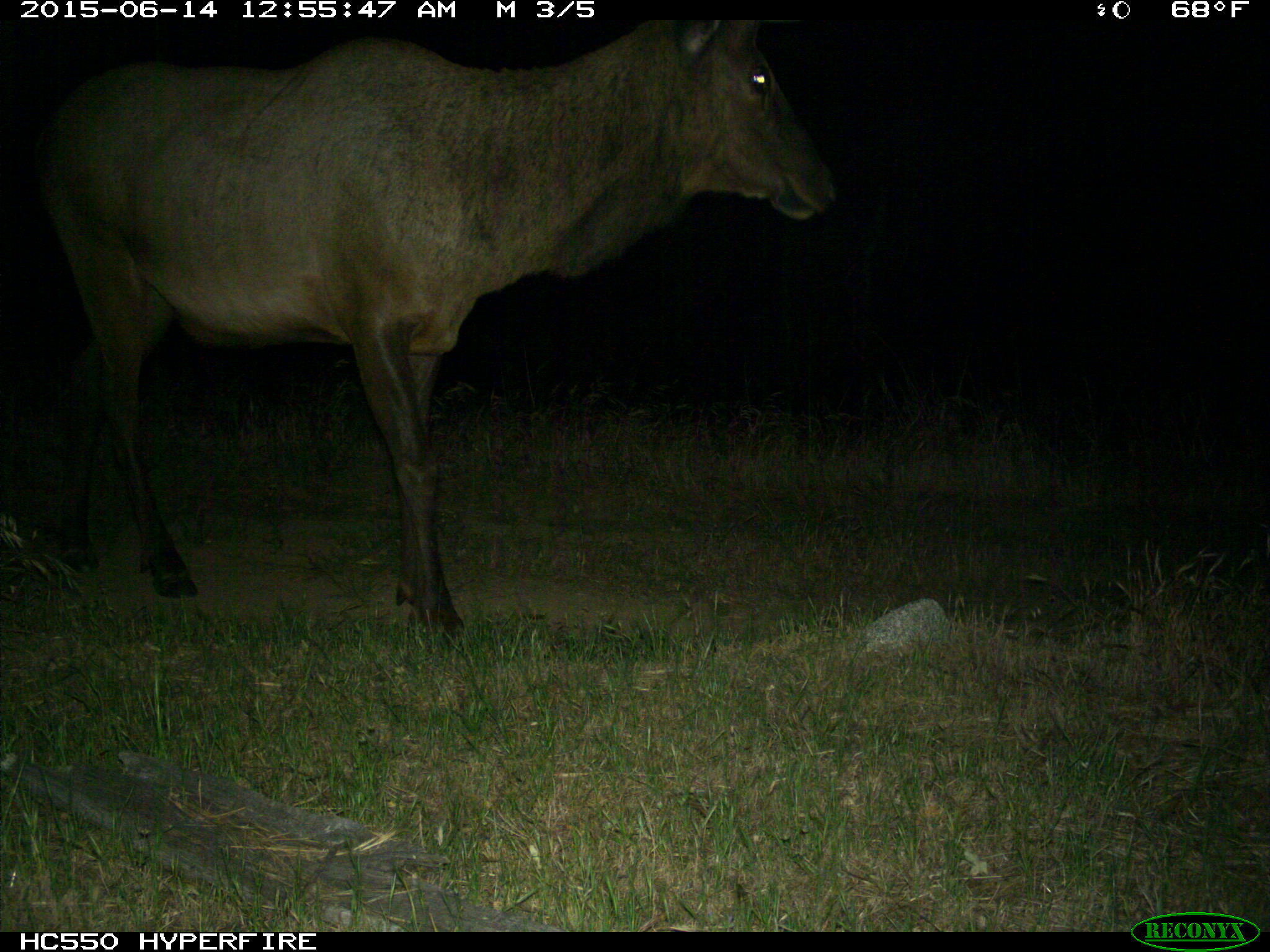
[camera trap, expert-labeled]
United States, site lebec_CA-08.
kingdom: Animalia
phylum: Chordata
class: Mammalia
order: Artiodactyla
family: Cervidae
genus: Cervus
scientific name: Cervus canadensis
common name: elk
Cervus canadensis (elk).